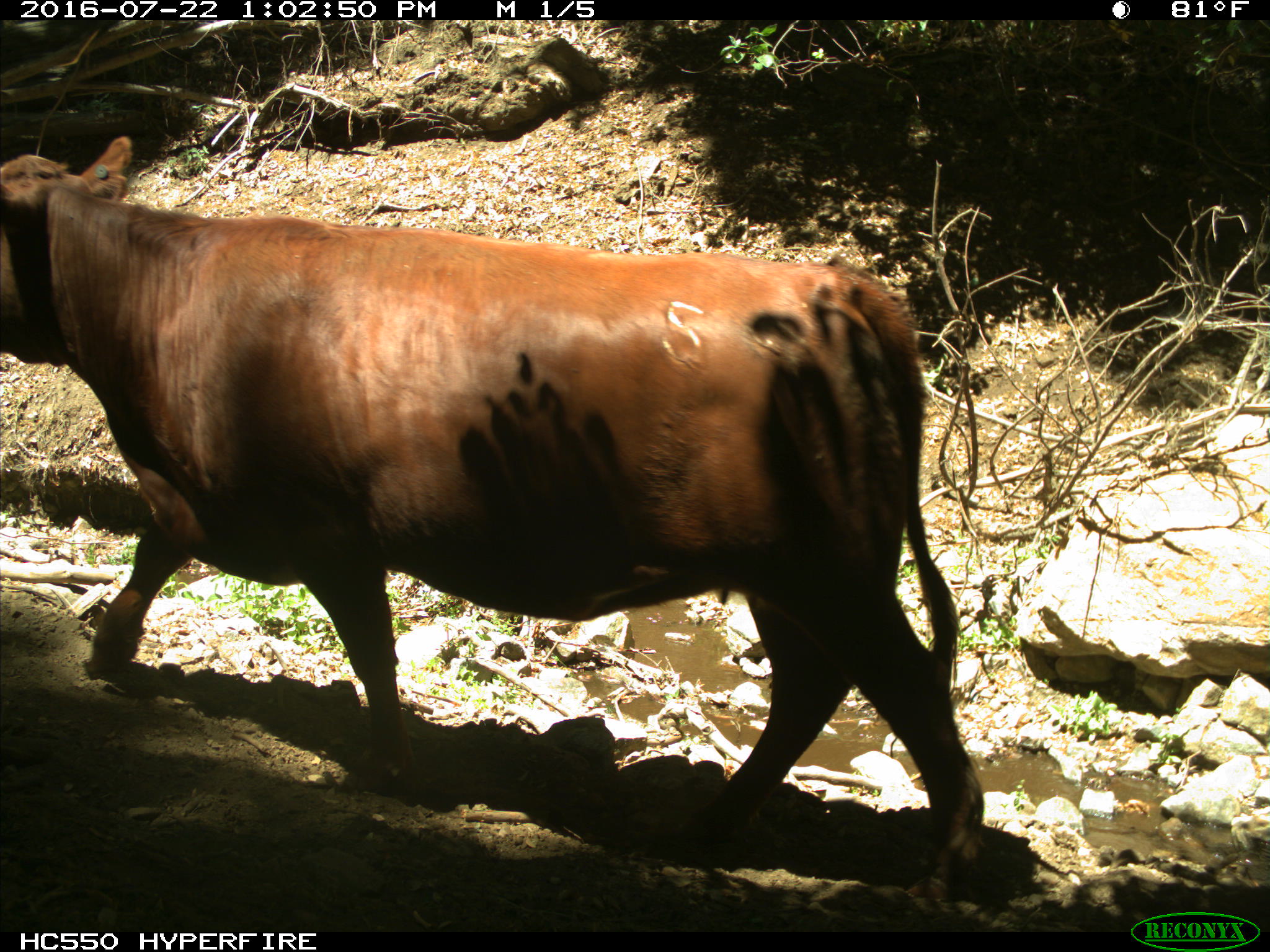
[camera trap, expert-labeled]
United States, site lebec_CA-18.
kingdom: Animalia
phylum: Chordata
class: Mammalia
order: Artiodactyla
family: Bovidae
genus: Bos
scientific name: Bos taurus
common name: domestic cow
Bos taurus (domestic cow).